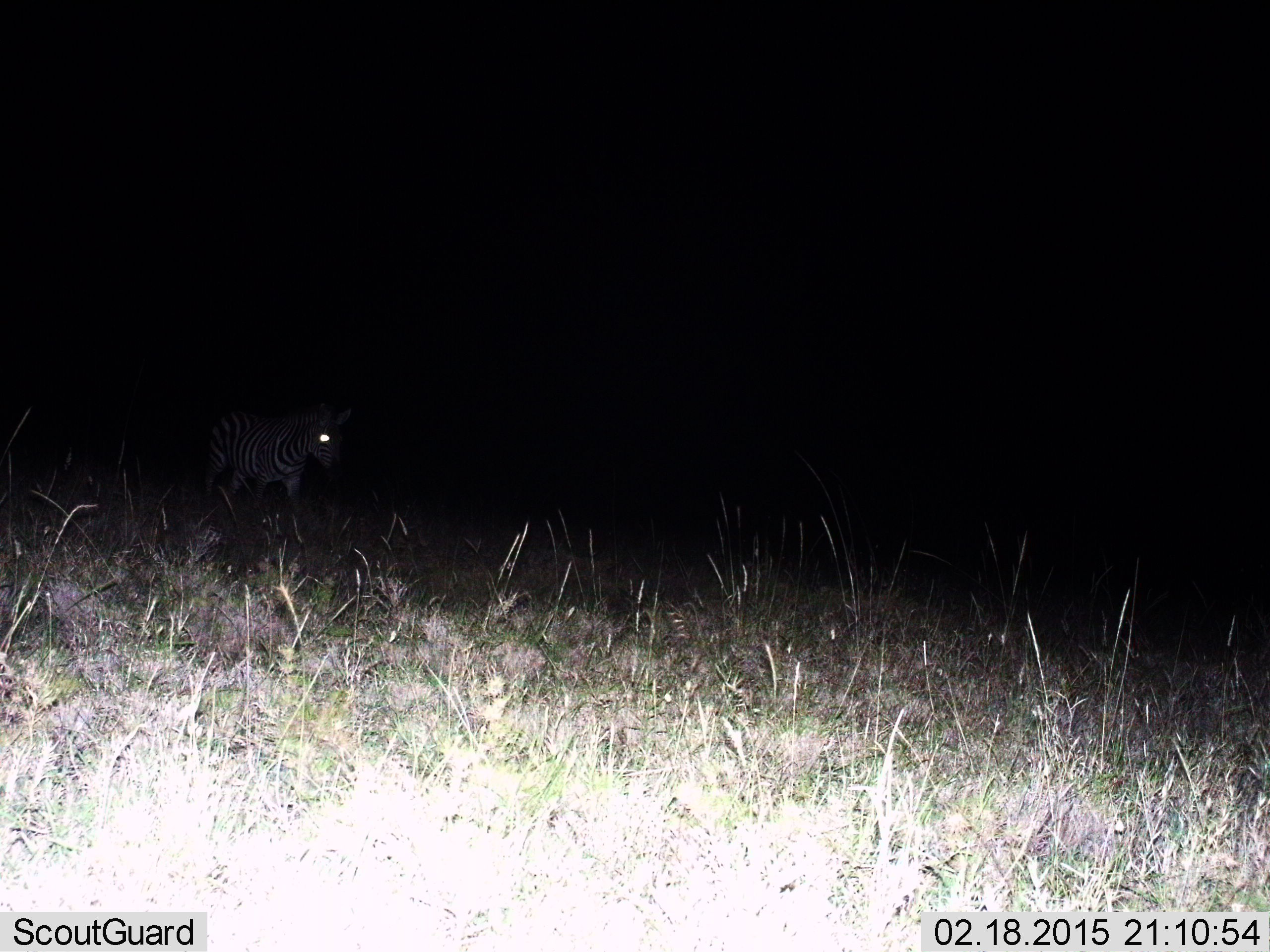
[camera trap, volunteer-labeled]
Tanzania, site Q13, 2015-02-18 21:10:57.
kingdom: Animalia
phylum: Chordata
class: Mammalia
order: Perissodactyla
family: Equidae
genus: Equus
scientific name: Equus quagga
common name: plains zebra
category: zebra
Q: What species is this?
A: Zebra (plains zebra) (Equus quagga).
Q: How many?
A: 1.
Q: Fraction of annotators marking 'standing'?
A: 20%.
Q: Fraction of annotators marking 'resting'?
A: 0%.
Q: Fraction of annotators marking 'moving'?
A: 80%.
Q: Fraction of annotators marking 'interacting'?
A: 0%.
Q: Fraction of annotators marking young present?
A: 0%.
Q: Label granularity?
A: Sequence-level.